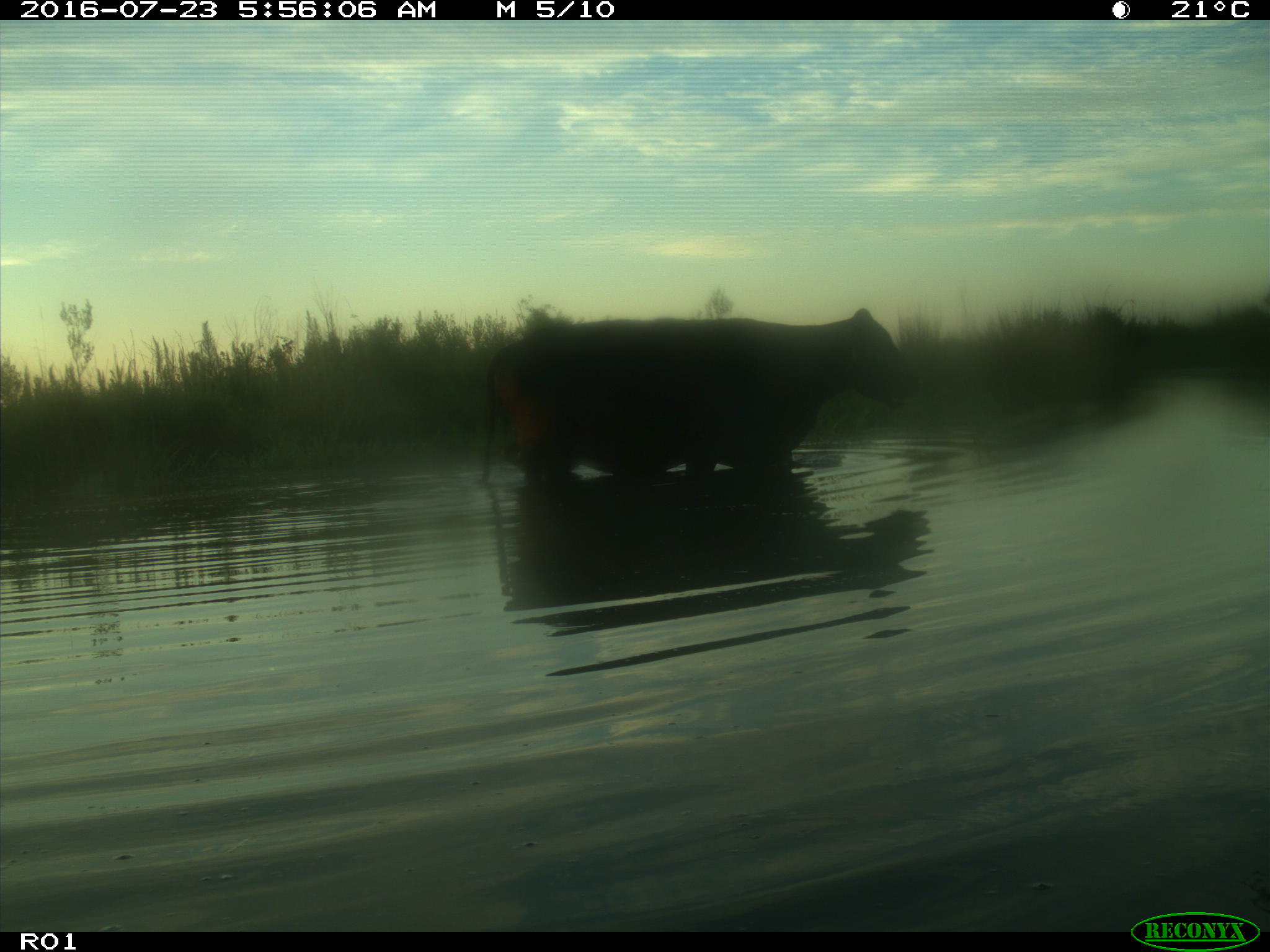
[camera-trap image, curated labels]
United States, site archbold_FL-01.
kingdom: Animalia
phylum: Chordata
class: Mammalia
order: Artiodactyla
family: Bovidae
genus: Bos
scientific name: Bos taurus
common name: domestic cow